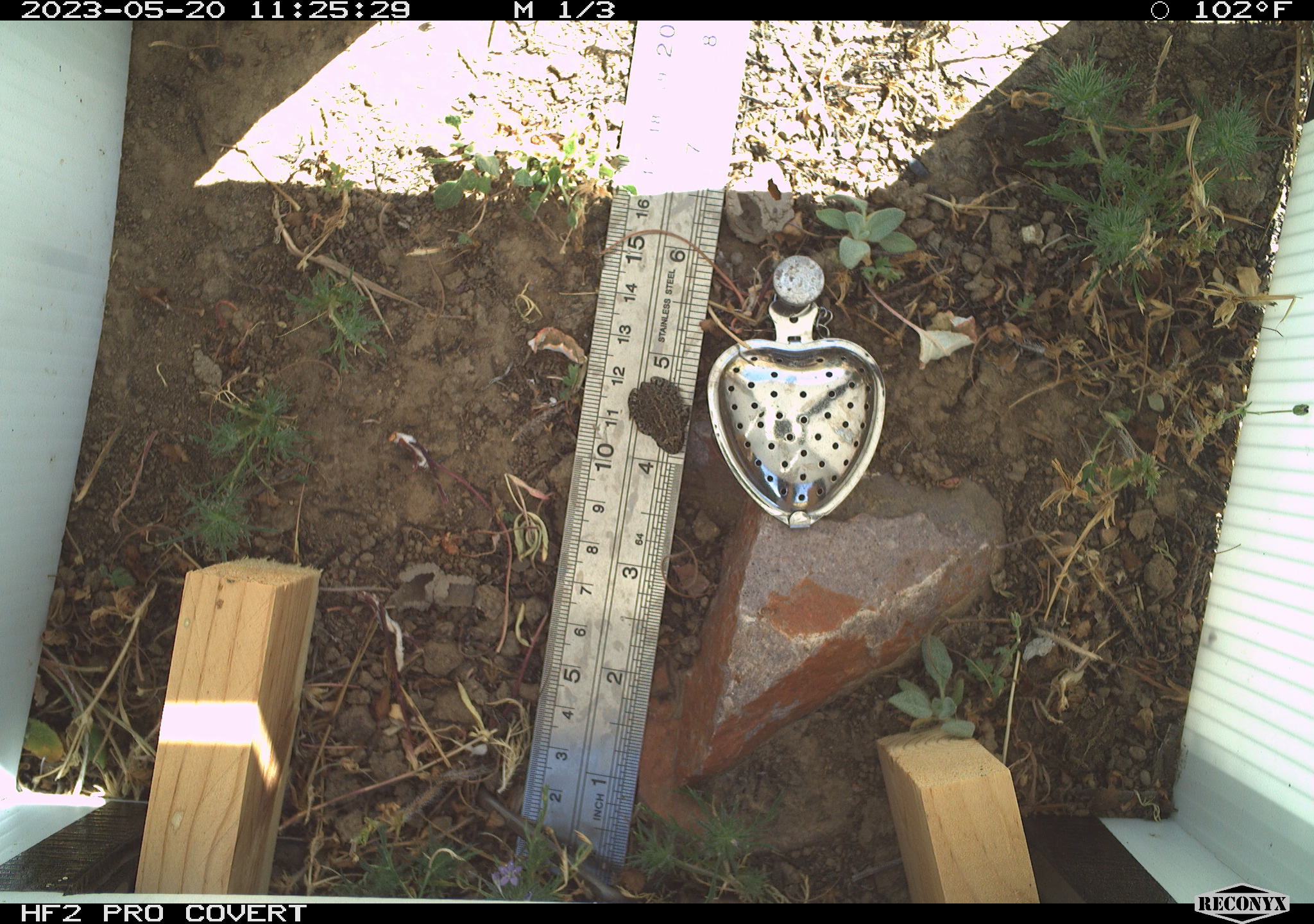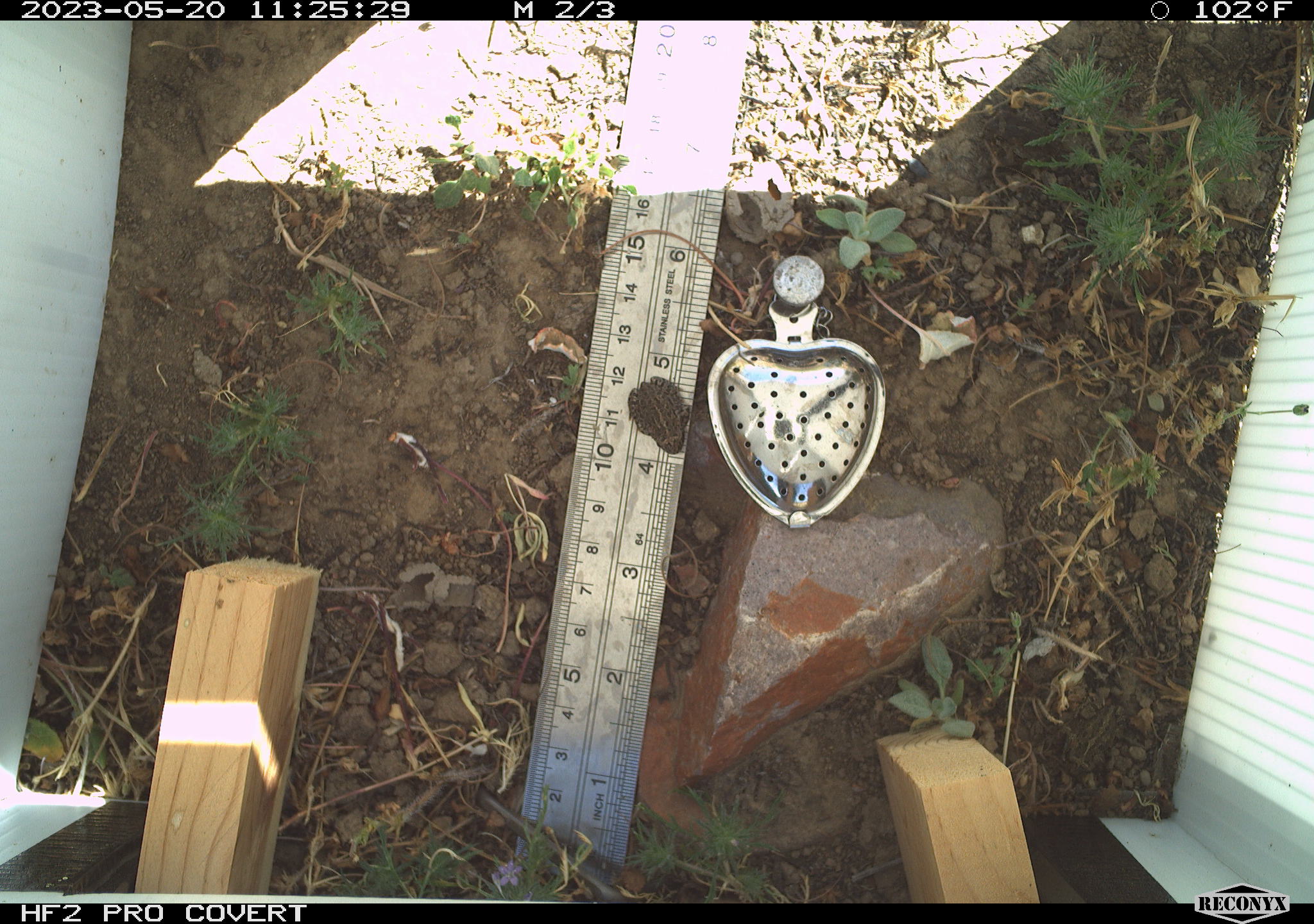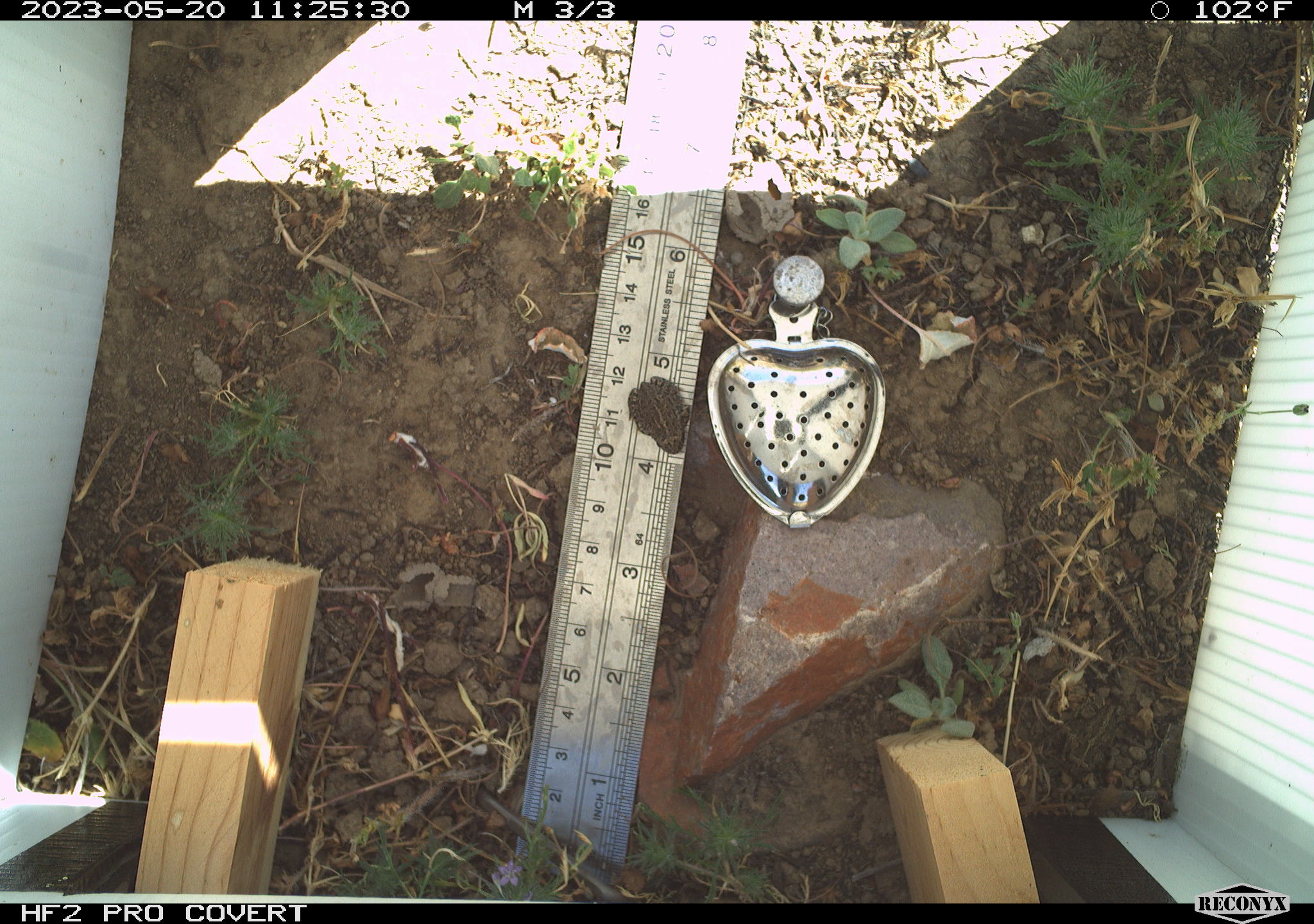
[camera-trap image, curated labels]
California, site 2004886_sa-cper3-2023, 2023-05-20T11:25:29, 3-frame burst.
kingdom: Animalia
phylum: Chordata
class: Amphibia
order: Anura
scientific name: Anura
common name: frogs